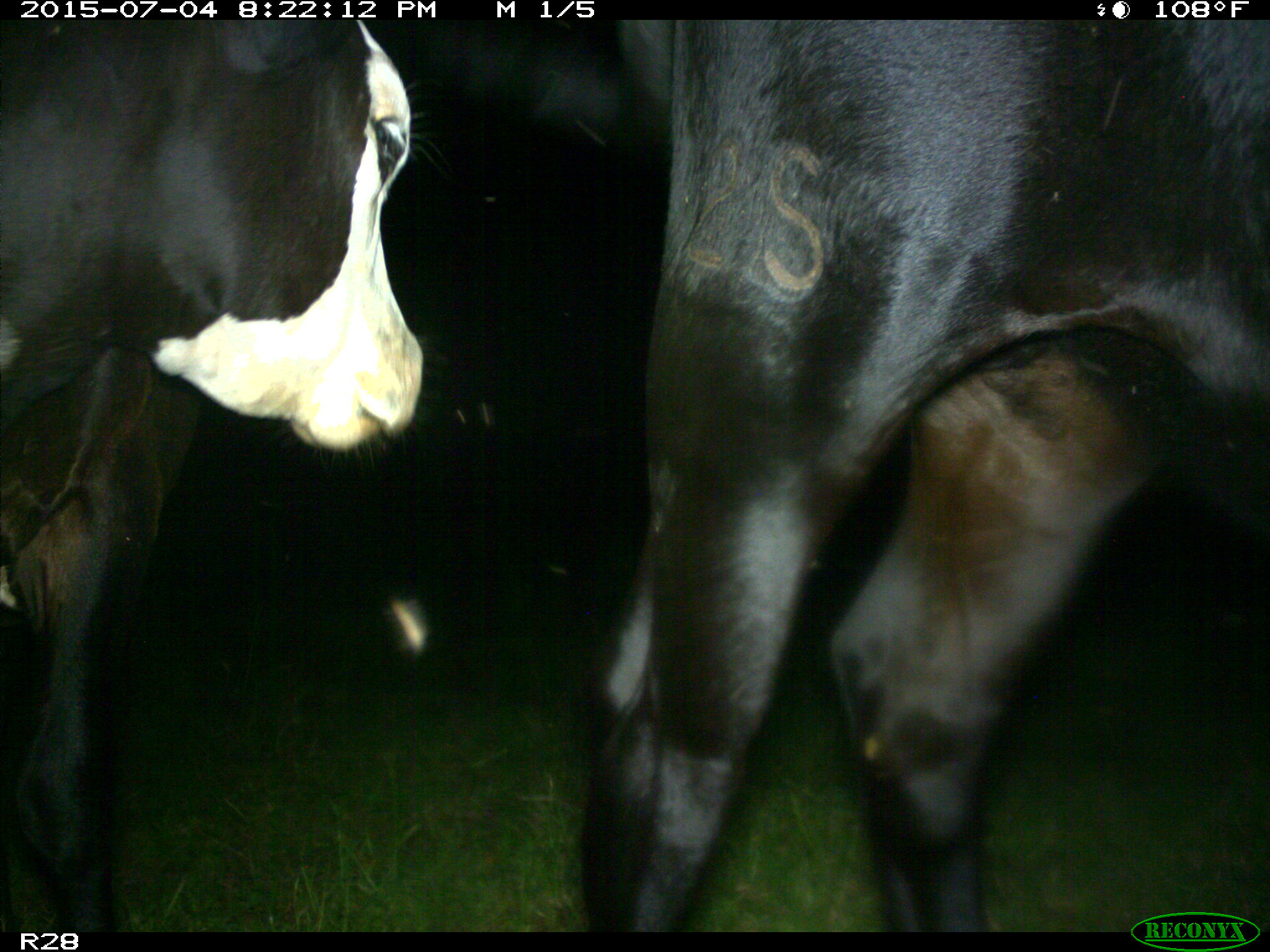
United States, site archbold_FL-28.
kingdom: Animalia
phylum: Chordata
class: Mammalia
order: Artiodactyla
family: Bovidae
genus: Bos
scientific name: Bos taurus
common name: domestic cow